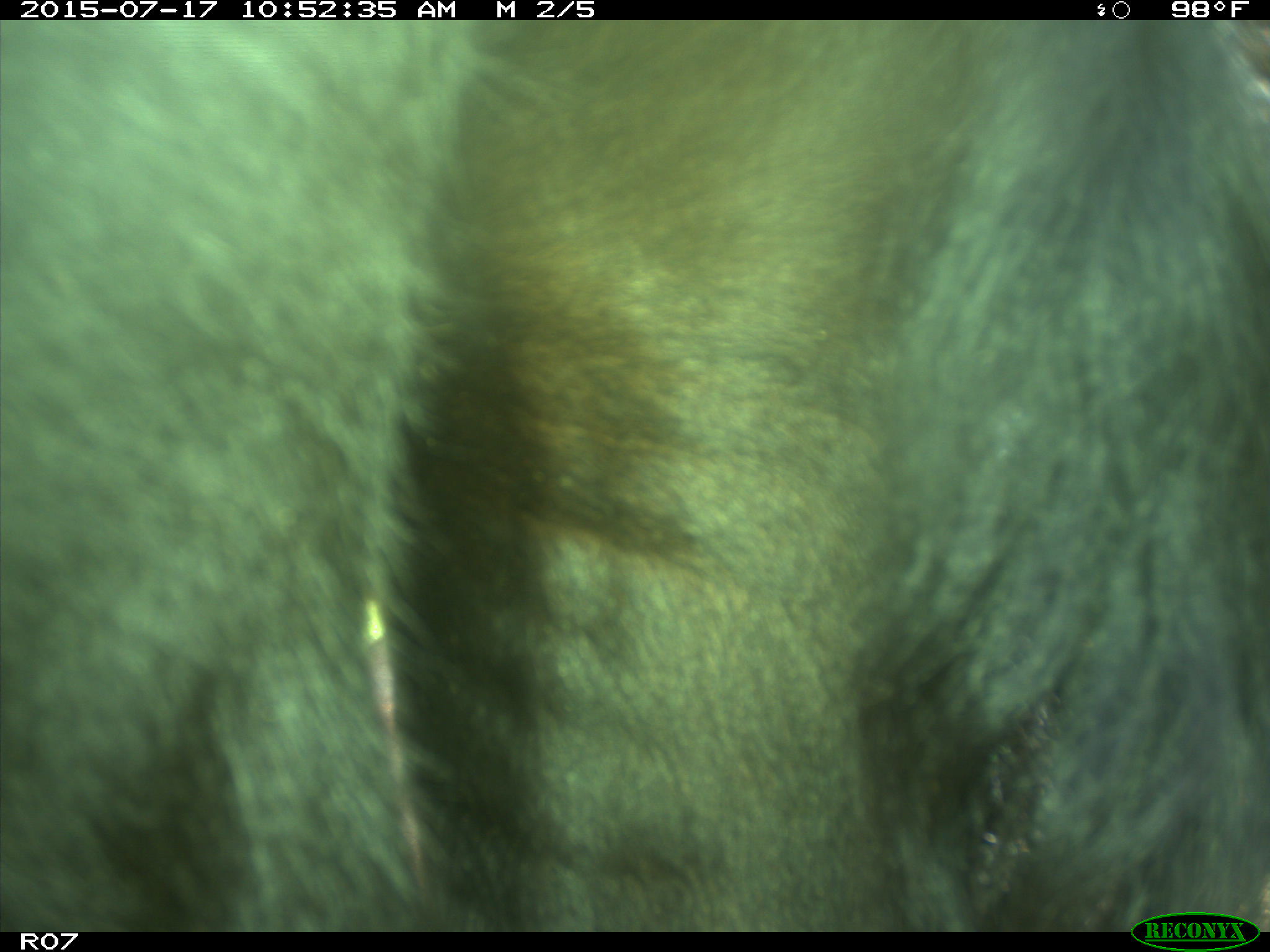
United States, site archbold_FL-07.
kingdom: Animalia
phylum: Chordata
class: Mammalia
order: Artiodactyla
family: Bovidae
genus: Bos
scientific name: Bos taurus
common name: domestic cow